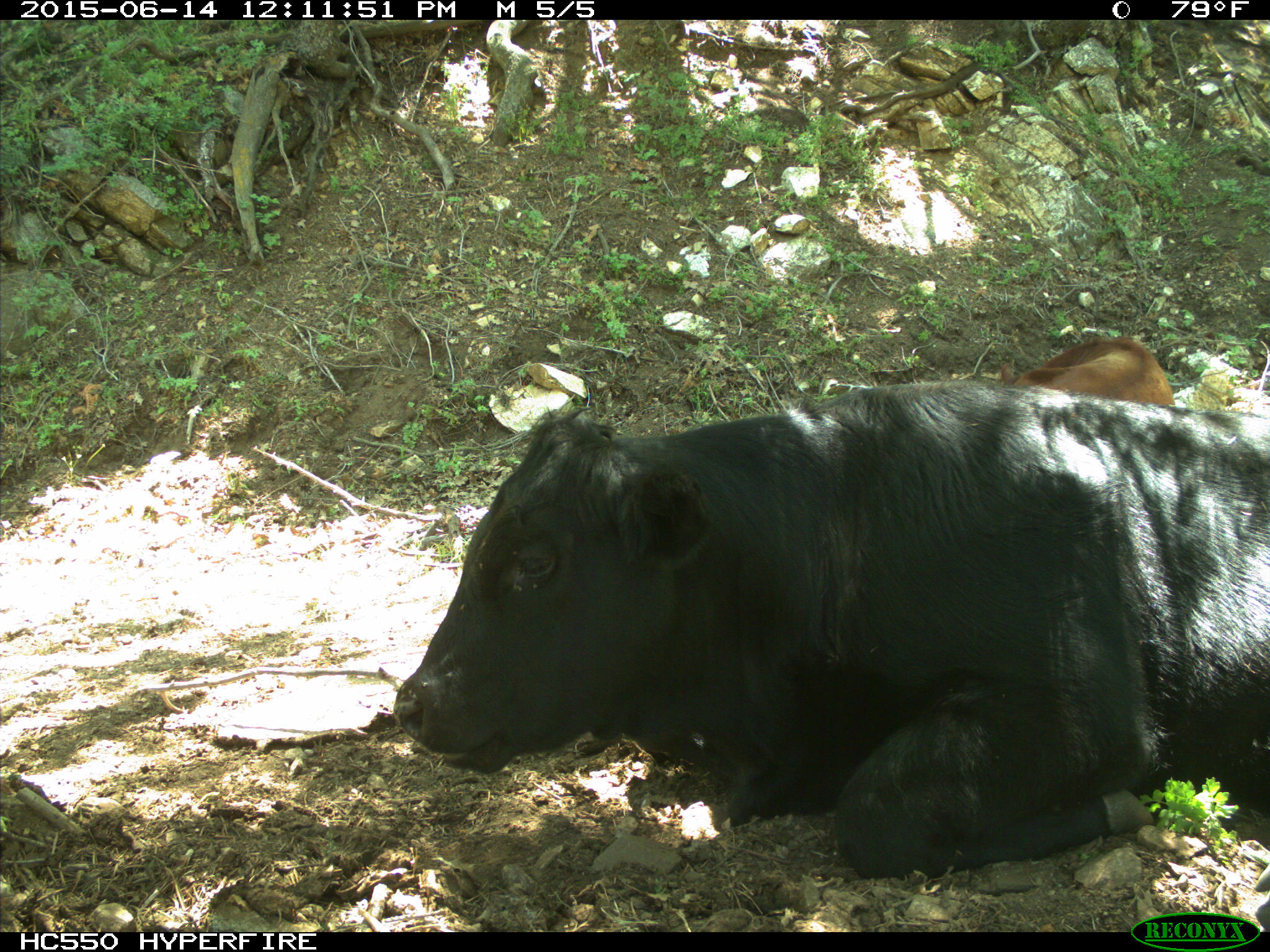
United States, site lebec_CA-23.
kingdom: Animalia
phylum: Chordata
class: Mammalia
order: Artiodactyla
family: Bovidae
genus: Bos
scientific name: Bos taurus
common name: domestic cow